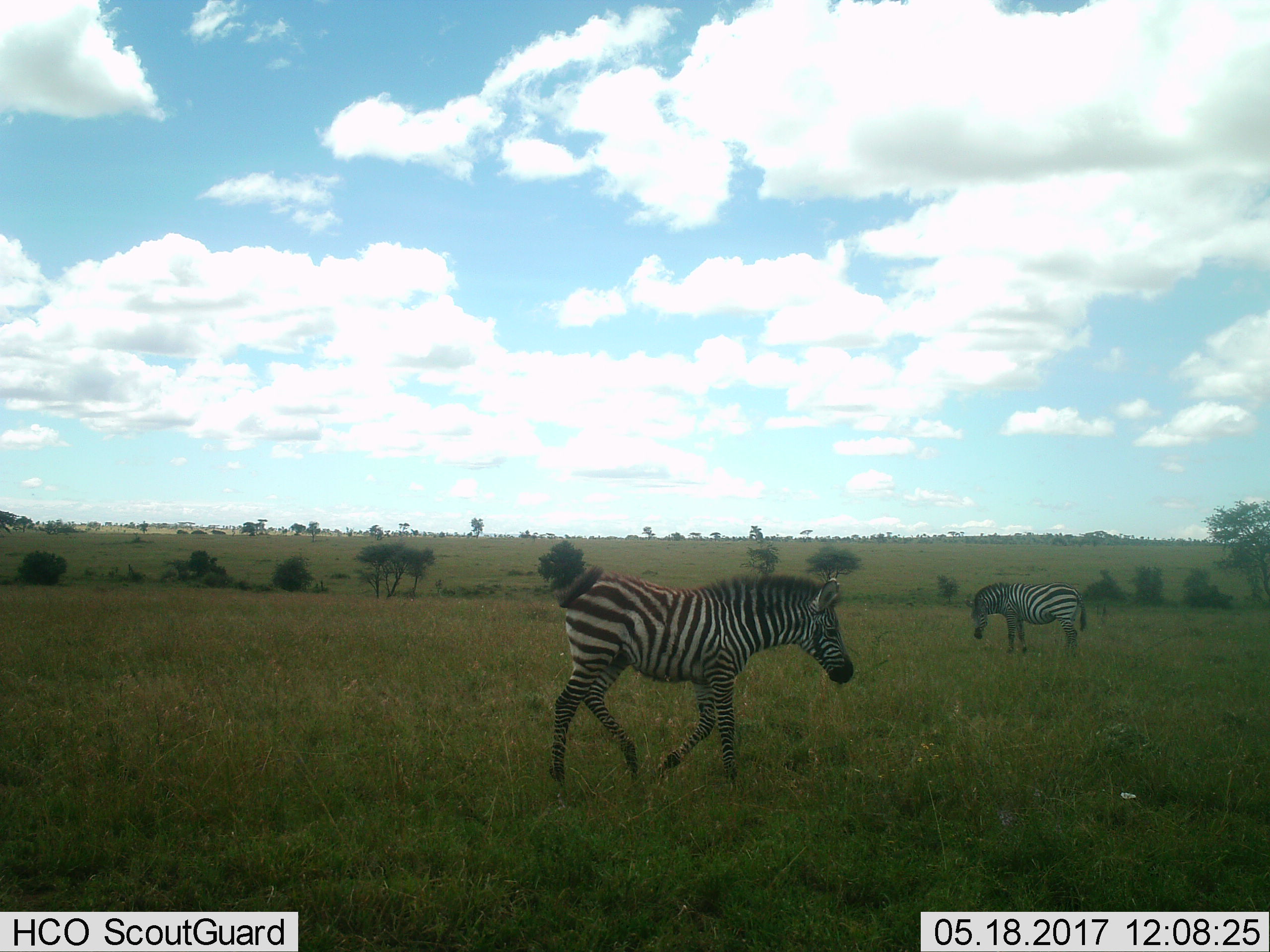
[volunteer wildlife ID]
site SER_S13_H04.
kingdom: Animalia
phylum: Chordata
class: Mammalia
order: Perissodactyla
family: Equidae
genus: Equus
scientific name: Equus quagga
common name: plains zebra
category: zebraplains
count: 2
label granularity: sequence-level